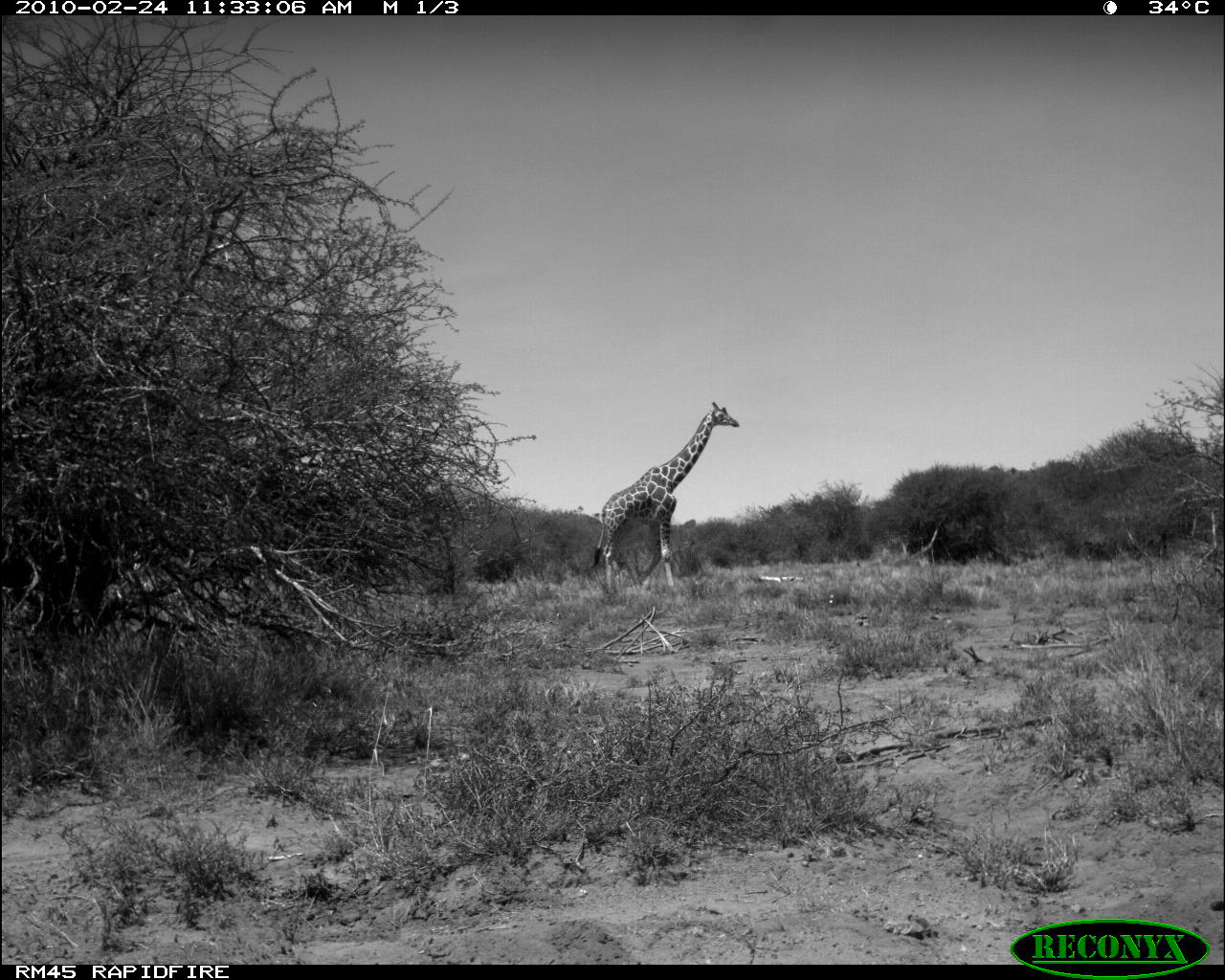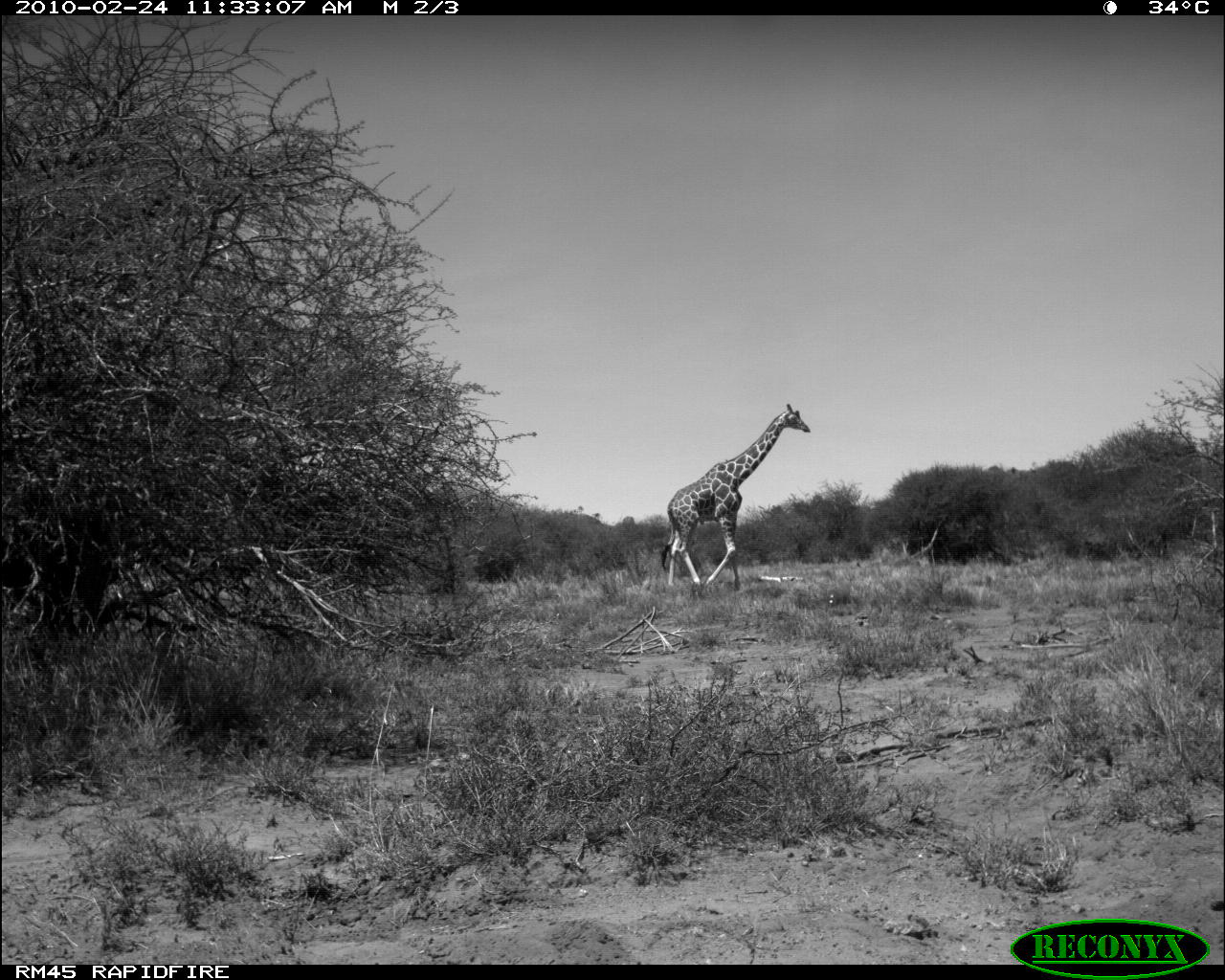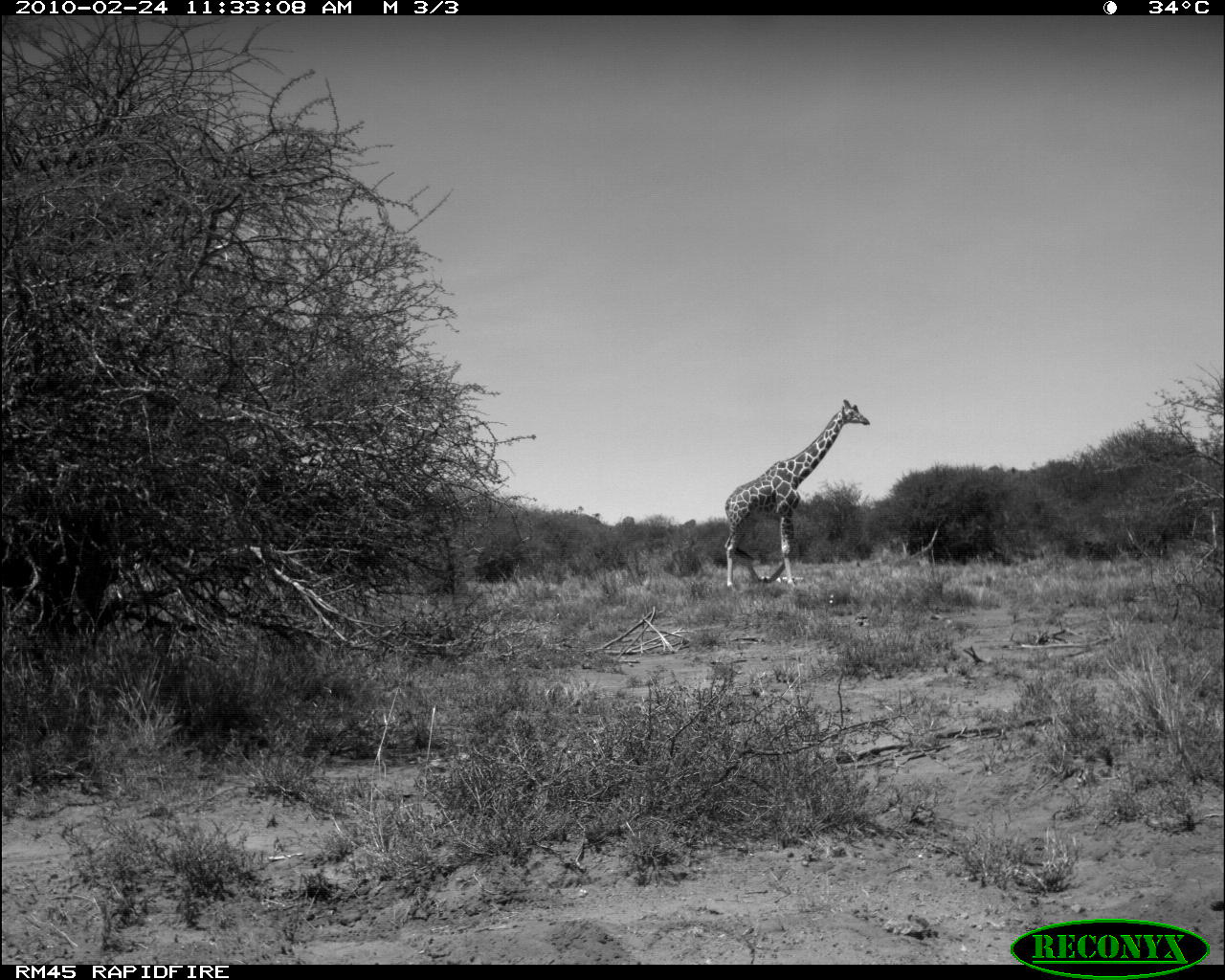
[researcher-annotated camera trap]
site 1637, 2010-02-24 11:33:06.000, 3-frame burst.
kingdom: Animalia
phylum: Chordata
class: Mammalia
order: Artiodactyla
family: Giraffidae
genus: Giraffa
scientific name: Giraffa camelopardalis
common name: giraffe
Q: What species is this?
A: Giraffa camelopardalis (giraffe).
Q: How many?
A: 1.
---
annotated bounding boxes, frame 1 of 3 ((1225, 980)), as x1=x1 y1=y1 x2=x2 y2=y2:
giraffa camelopardalis: x1=589 y1=399 x2=740 y2=595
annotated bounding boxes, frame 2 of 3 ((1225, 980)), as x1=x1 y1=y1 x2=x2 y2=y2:
giraffa camelopardalis: x1=660 y1=402 x2=815 y2=587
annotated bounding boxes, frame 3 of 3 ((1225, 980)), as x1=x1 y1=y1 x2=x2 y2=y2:
giraffa camelopardalis: x1=724 y1=399 x2=871 y2=591